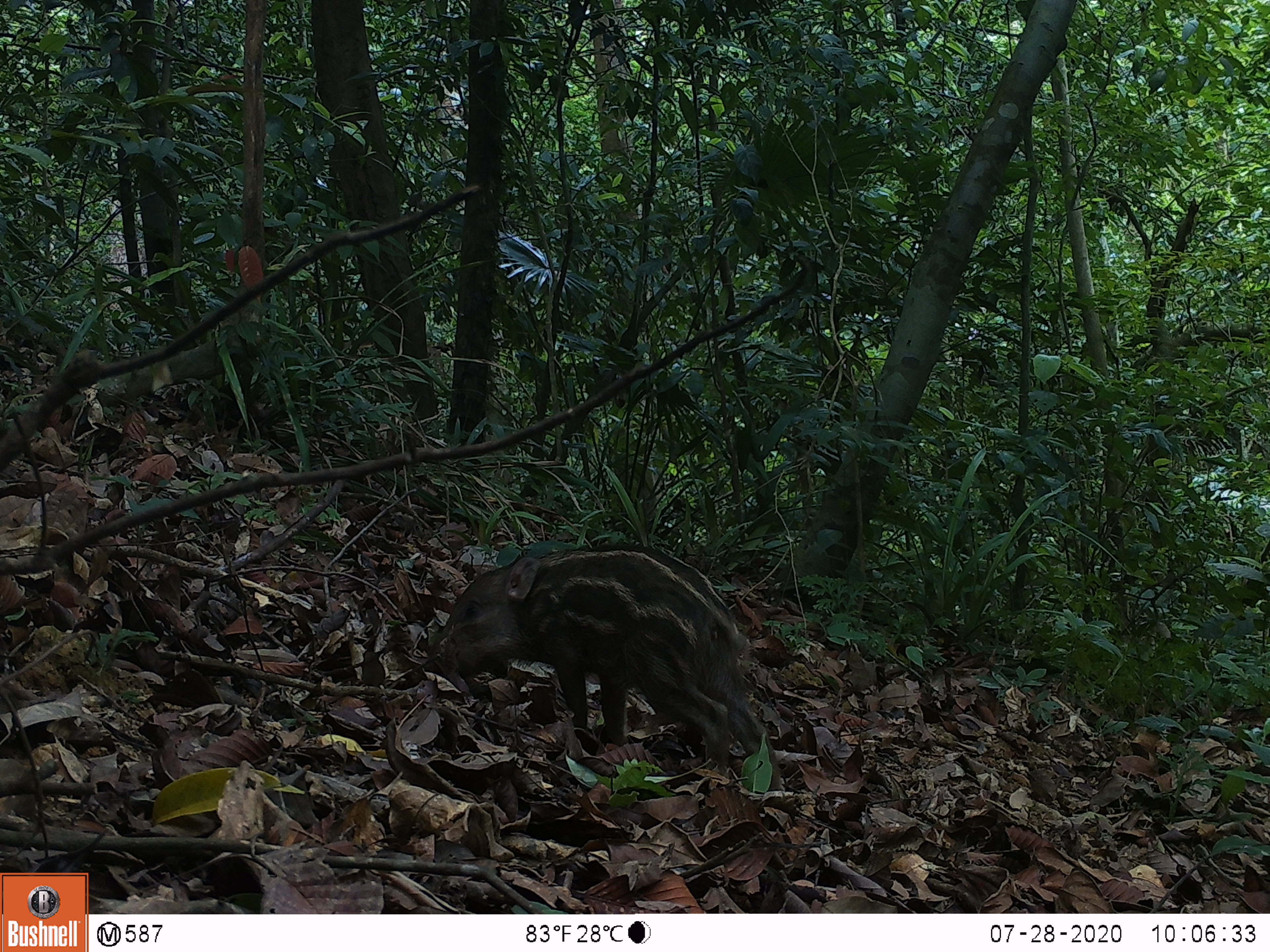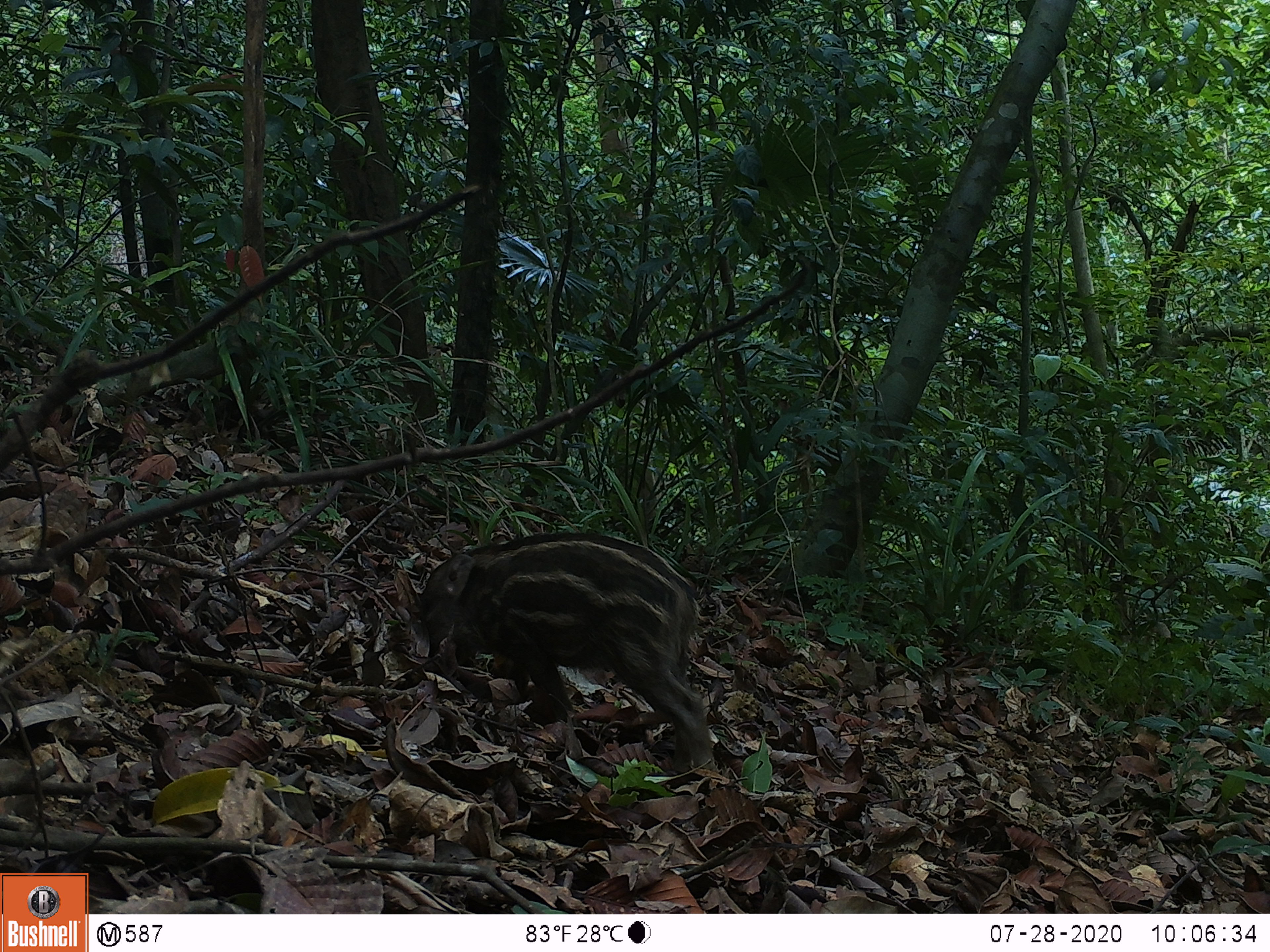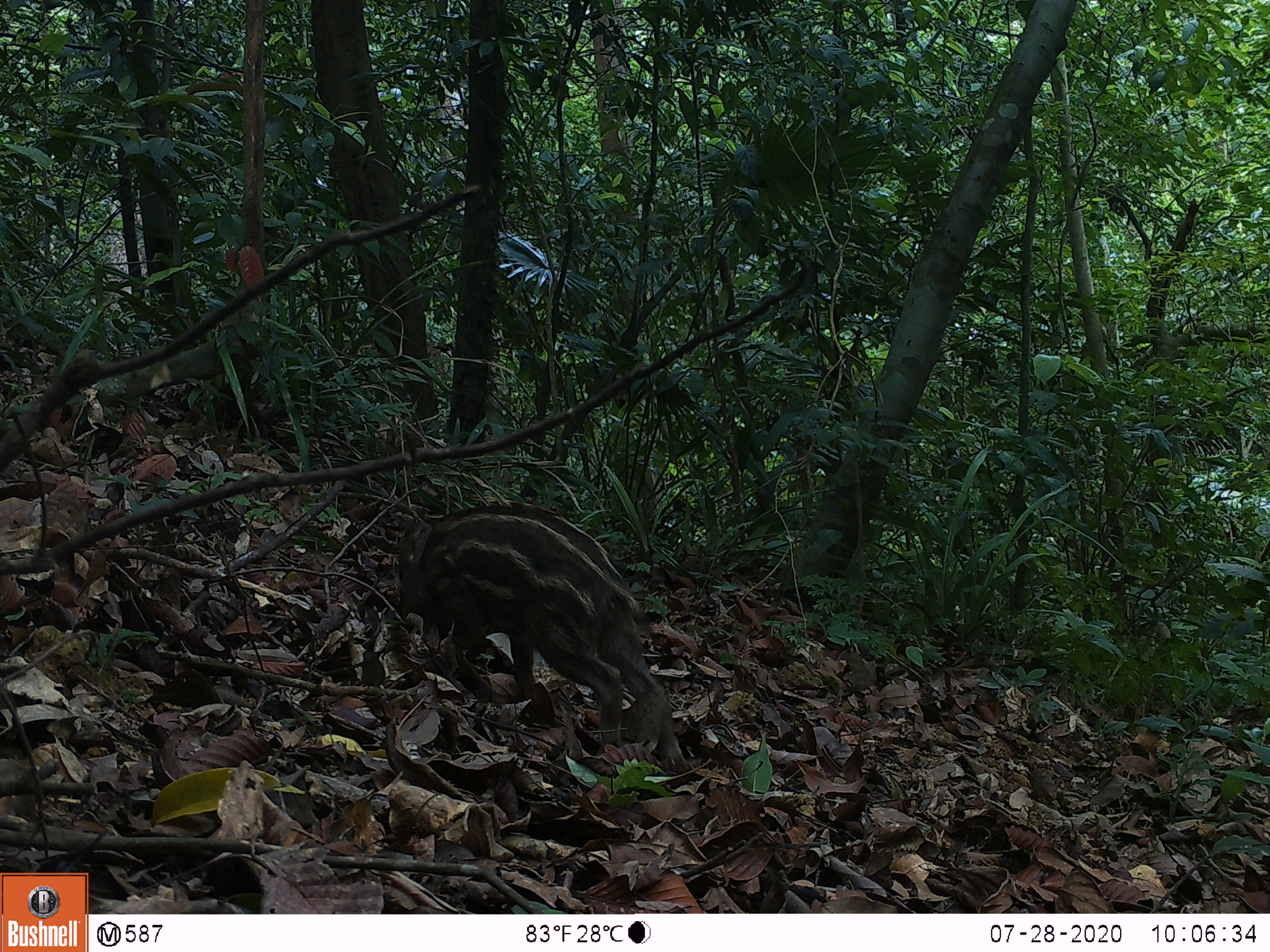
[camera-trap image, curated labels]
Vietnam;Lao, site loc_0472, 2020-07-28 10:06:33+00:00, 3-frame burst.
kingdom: Animalia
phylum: Chordata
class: Mammalia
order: Artiodactyla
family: Suidae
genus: Sus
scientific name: Sus scrofa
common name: eurasian wild pig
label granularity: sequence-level